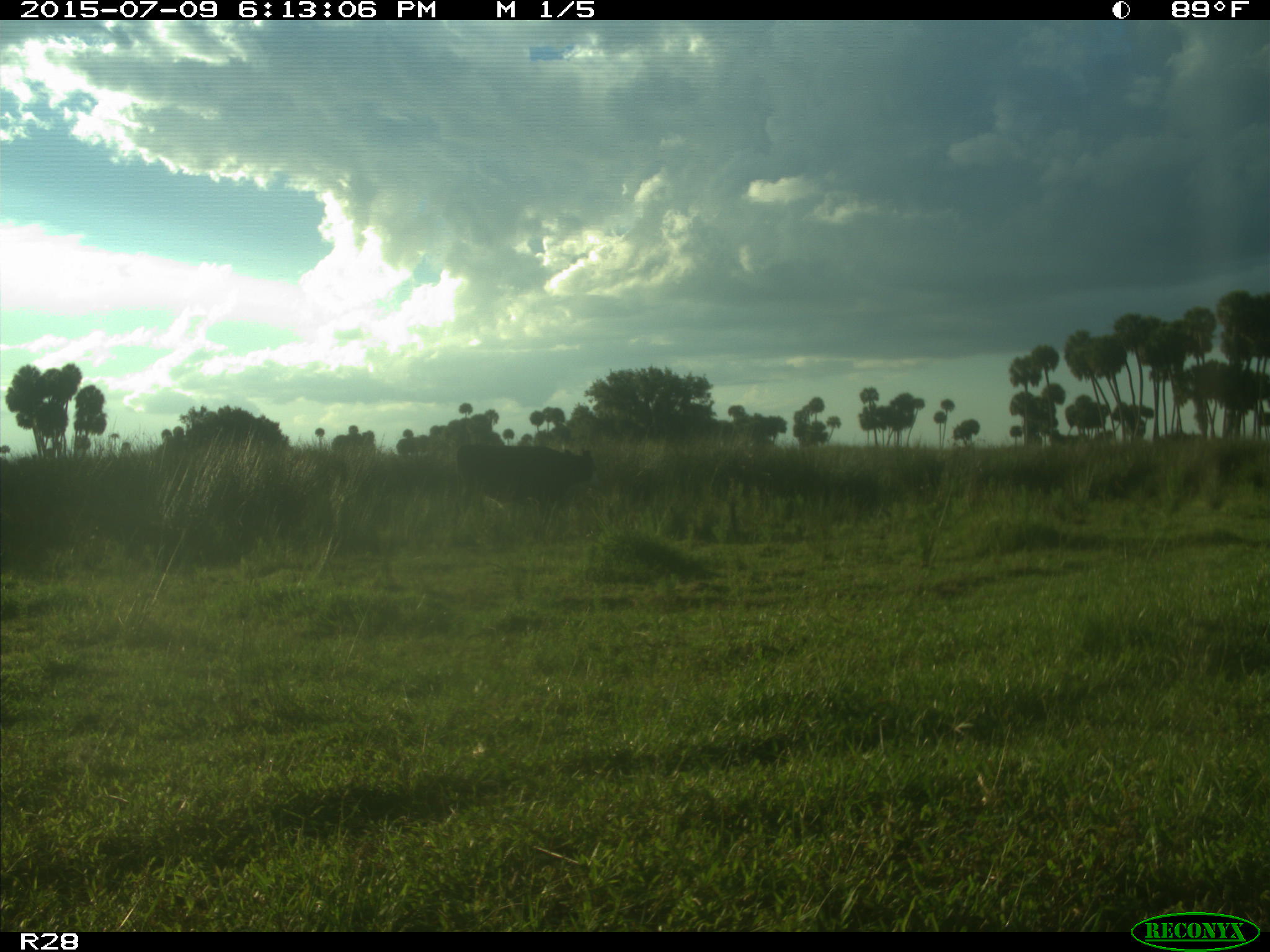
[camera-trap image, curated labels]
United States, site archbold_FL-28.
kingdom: Animalia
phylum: Chordata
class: Mammalia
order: Artiodactyla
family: Bovidae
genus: Bos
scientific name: Bos taurus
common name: domestic cow